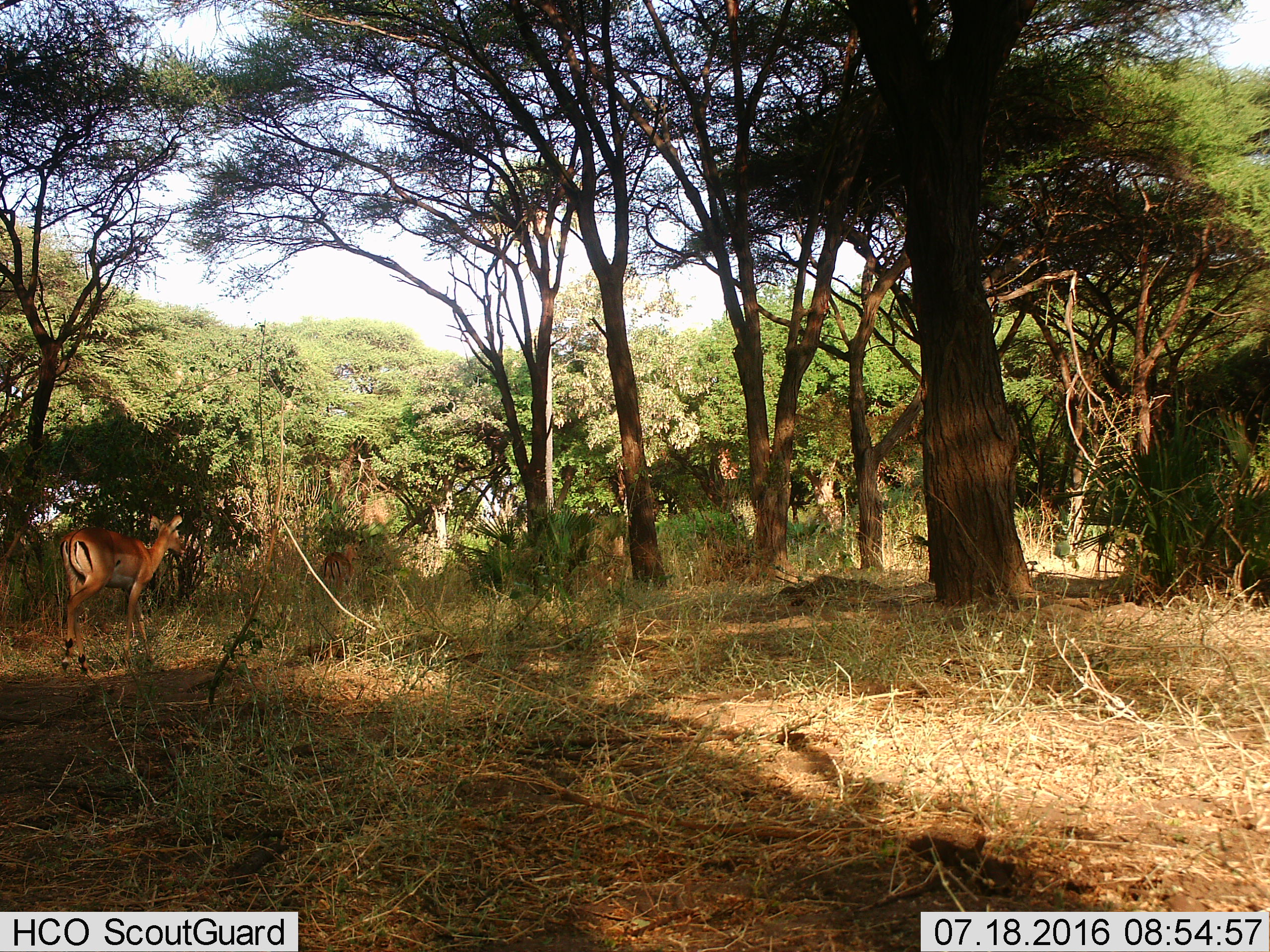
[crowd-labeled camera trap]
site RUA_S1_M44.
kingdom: Animalia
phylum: Chordata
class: Mammalia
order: Artiodactyla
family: Bovidae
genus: Aepyceros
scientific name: Aepyceros melampus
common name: impala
Impala (Aepyceros melampus), count 2. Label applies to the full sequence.